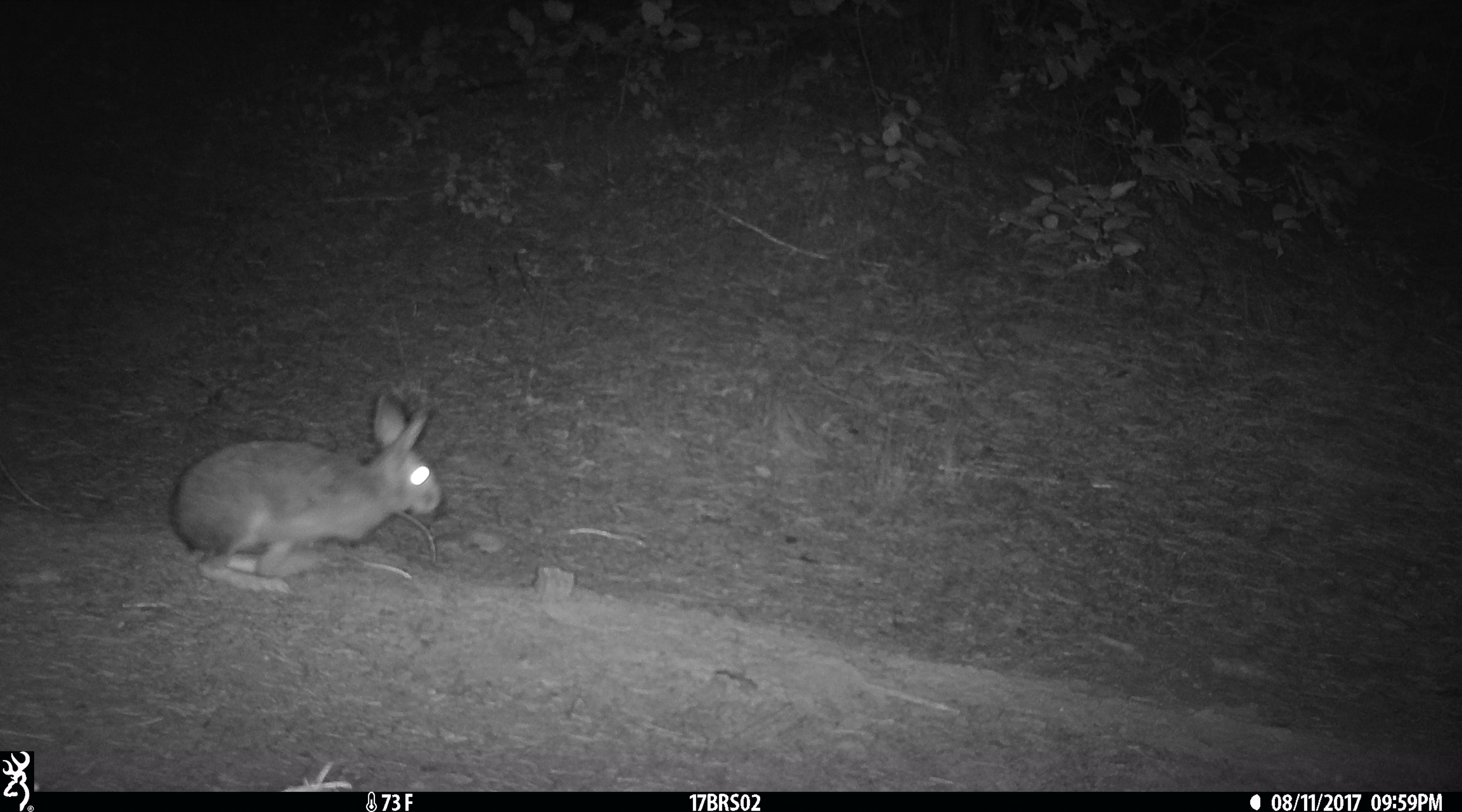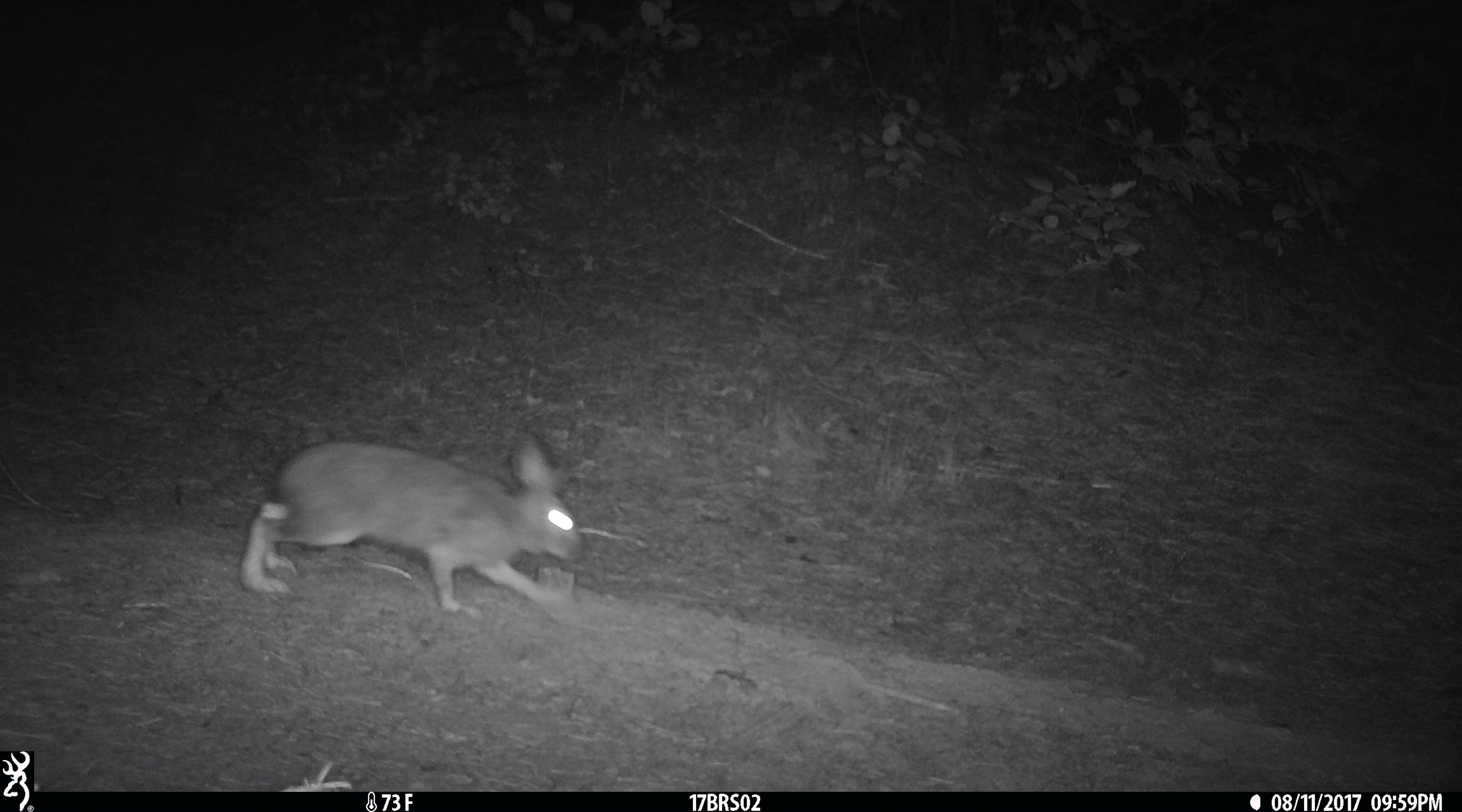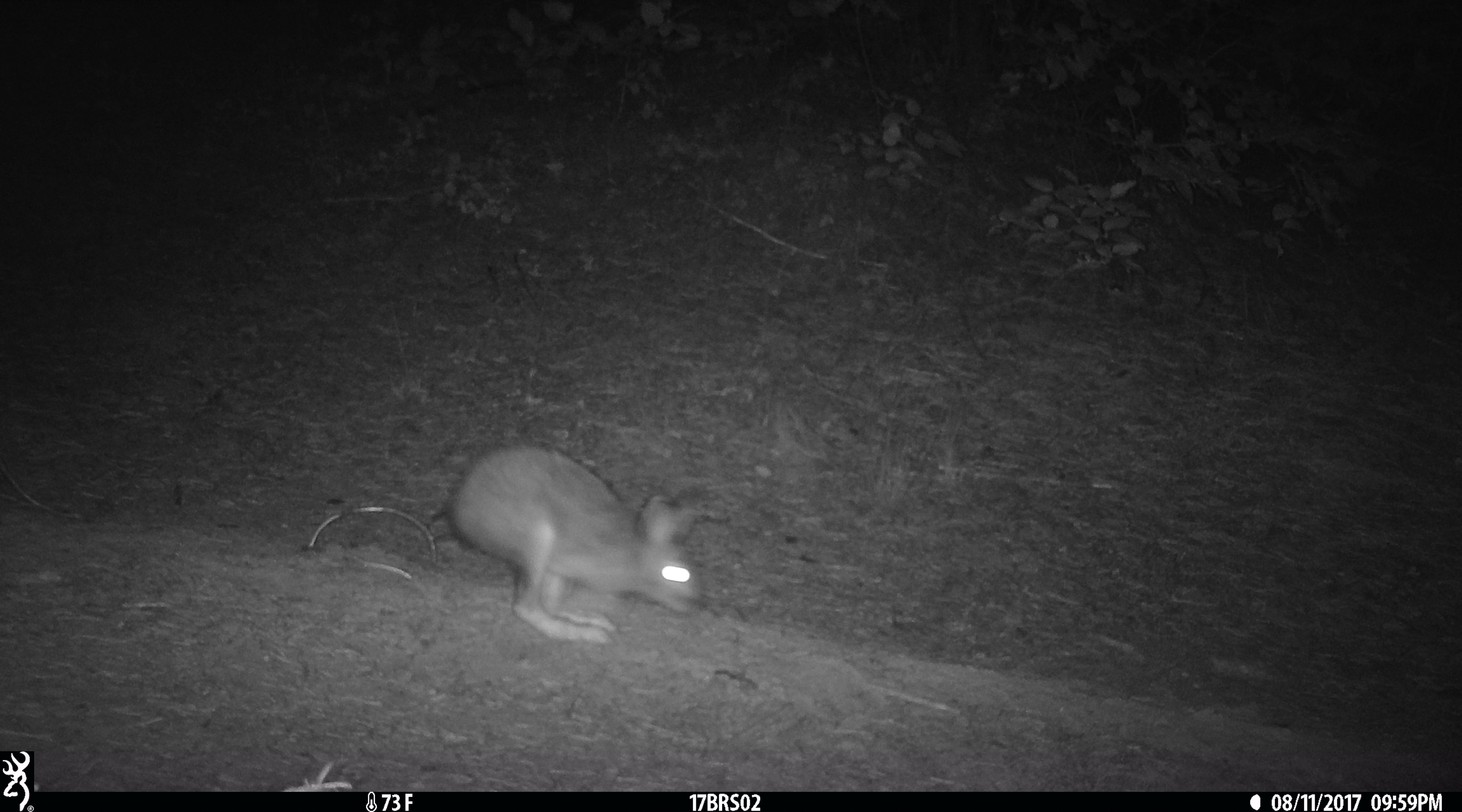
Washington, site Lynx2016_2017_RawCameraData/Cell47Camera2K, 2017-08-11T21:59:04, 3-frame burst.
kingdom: Animalia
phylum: Chordata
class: Mammalia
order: Lagomorpha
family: Leporidae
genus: Lepus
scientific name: Lepus americanus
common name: snowshoe hare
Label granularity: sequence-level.